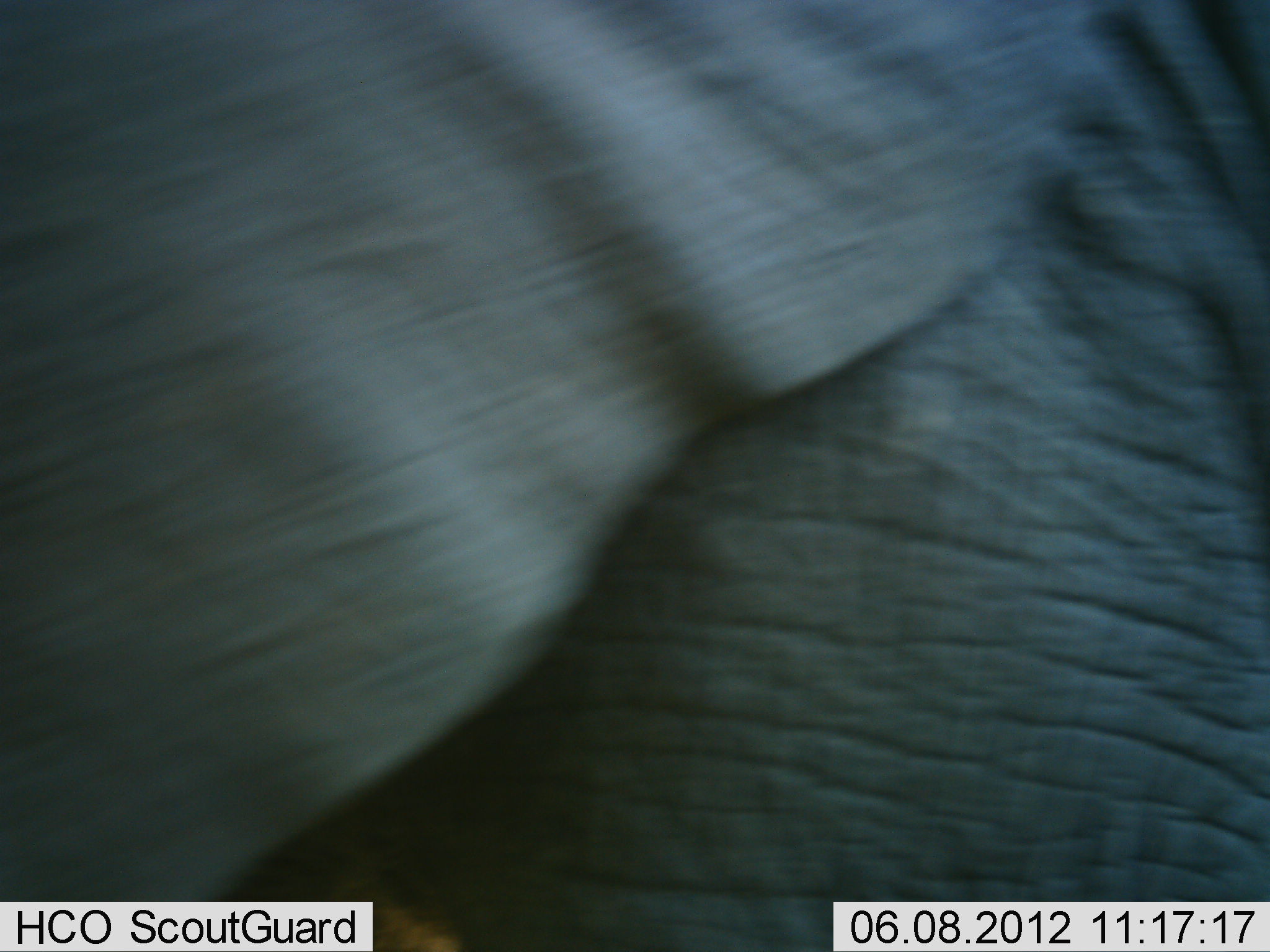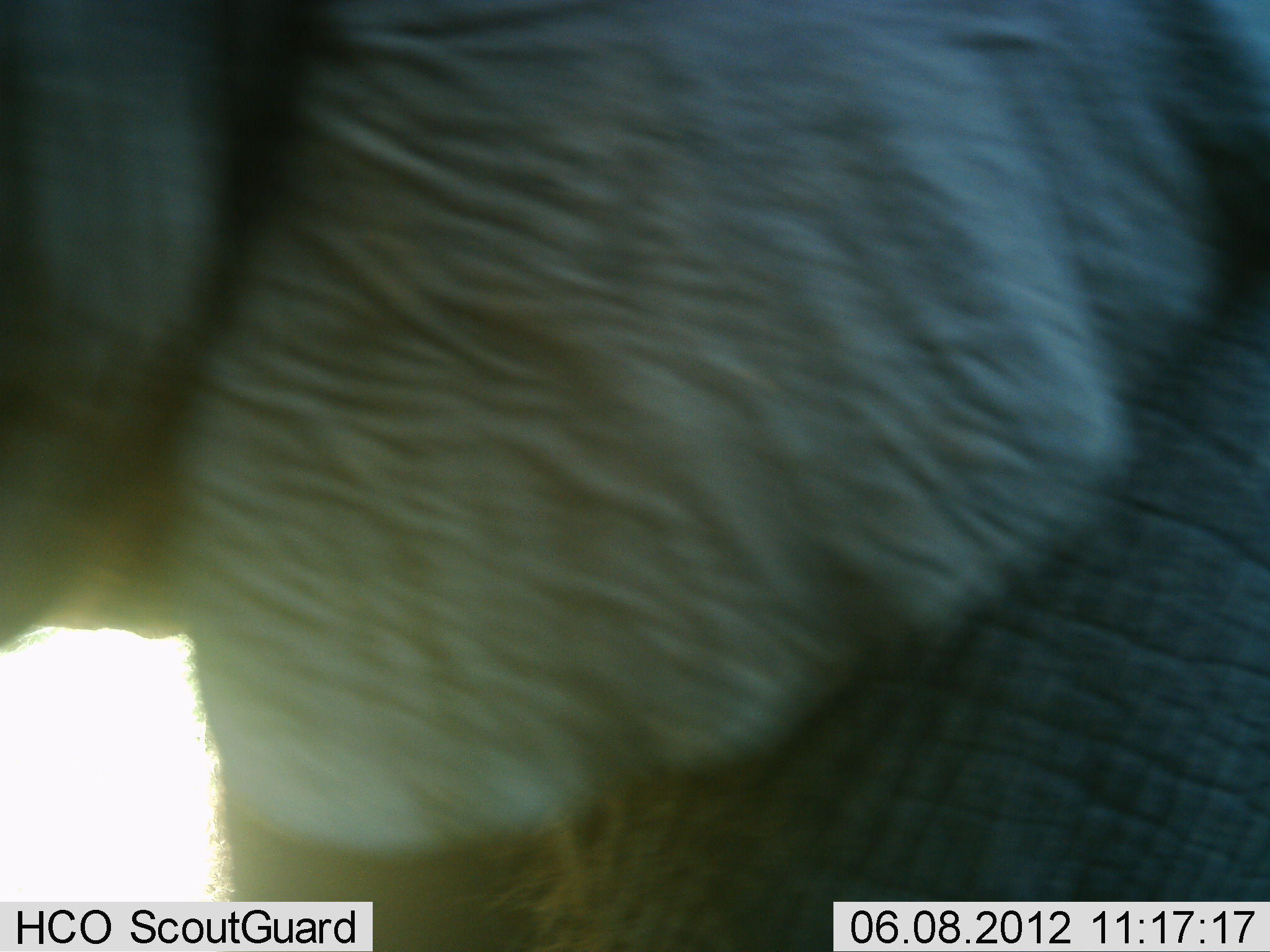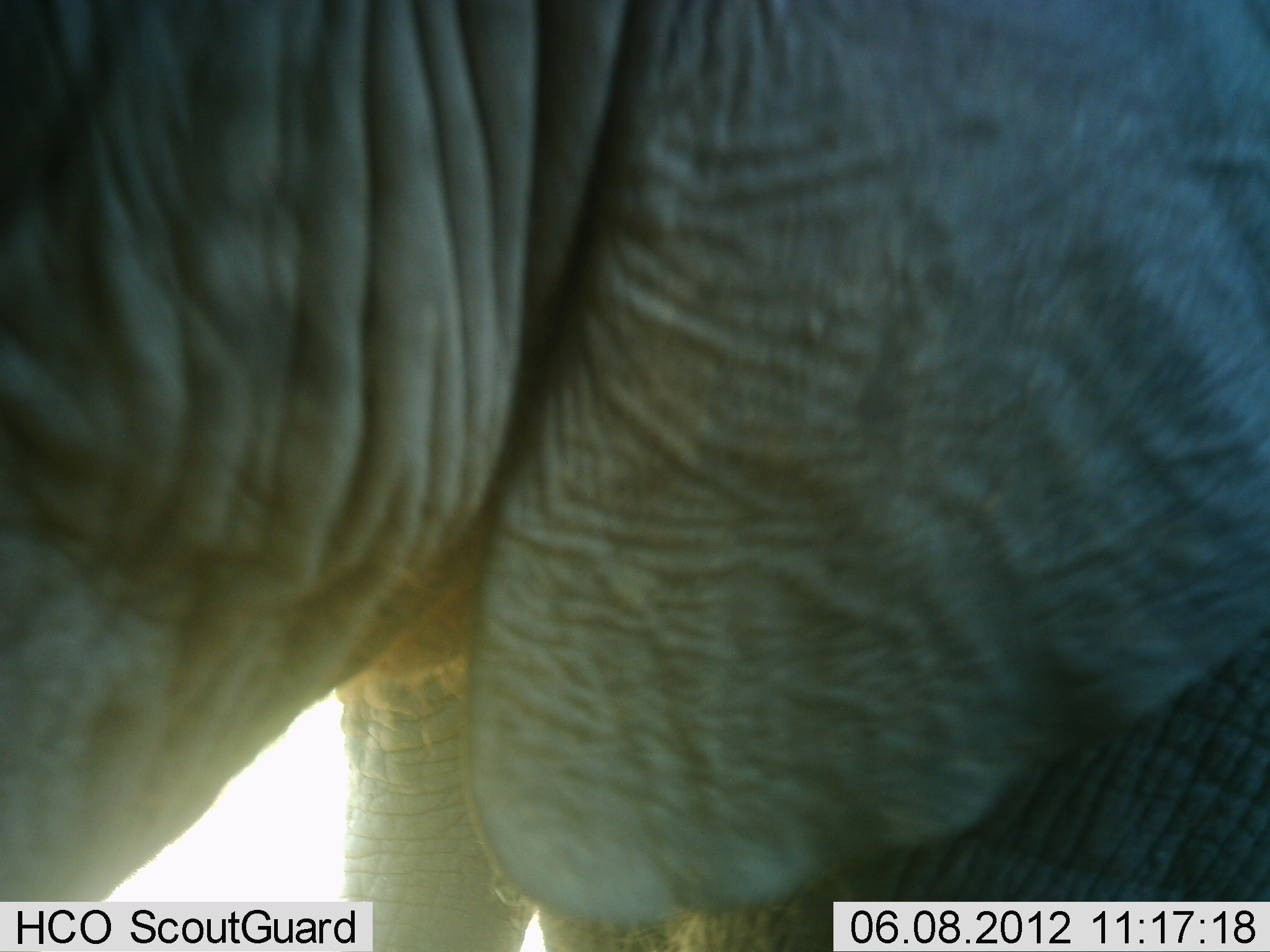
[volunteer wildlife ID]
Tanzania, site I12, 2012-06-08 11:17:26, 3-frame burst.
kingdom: Animalia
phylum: Chordata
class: Mammalia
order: Proboscidea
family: Elephantidae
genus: Loxodonta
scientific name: Loxodonta africana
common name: african bush elephant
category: elephant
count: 1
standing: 20%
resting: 0%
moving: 80%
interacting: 0%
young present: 10%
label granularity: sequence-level